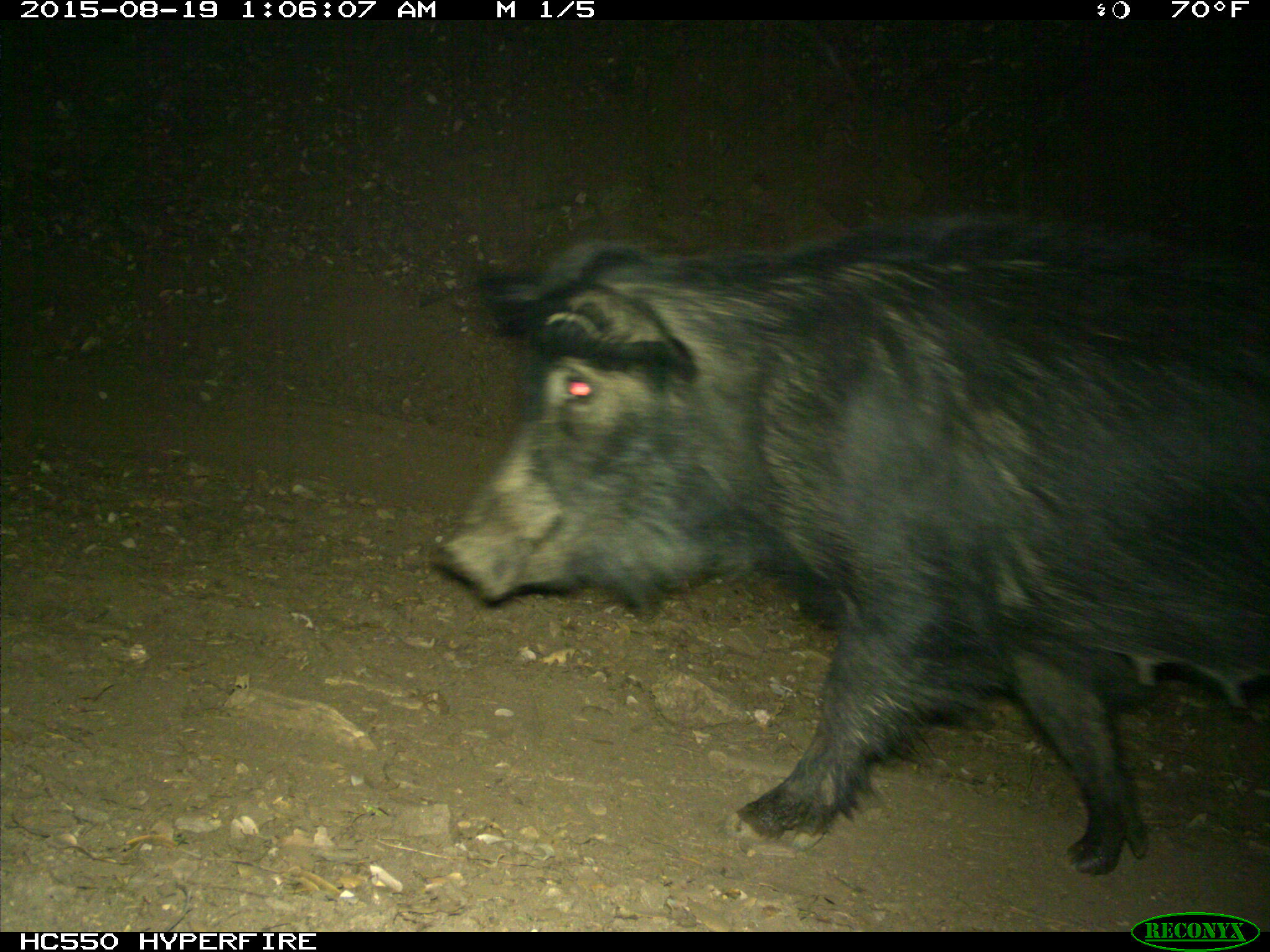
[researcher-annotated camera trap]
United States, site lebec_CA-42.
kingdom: Animalia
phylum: Chordata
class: Mammalia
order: Artiodactyla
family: Suidae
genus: Sus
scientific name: Sus scrofa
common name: wild boar